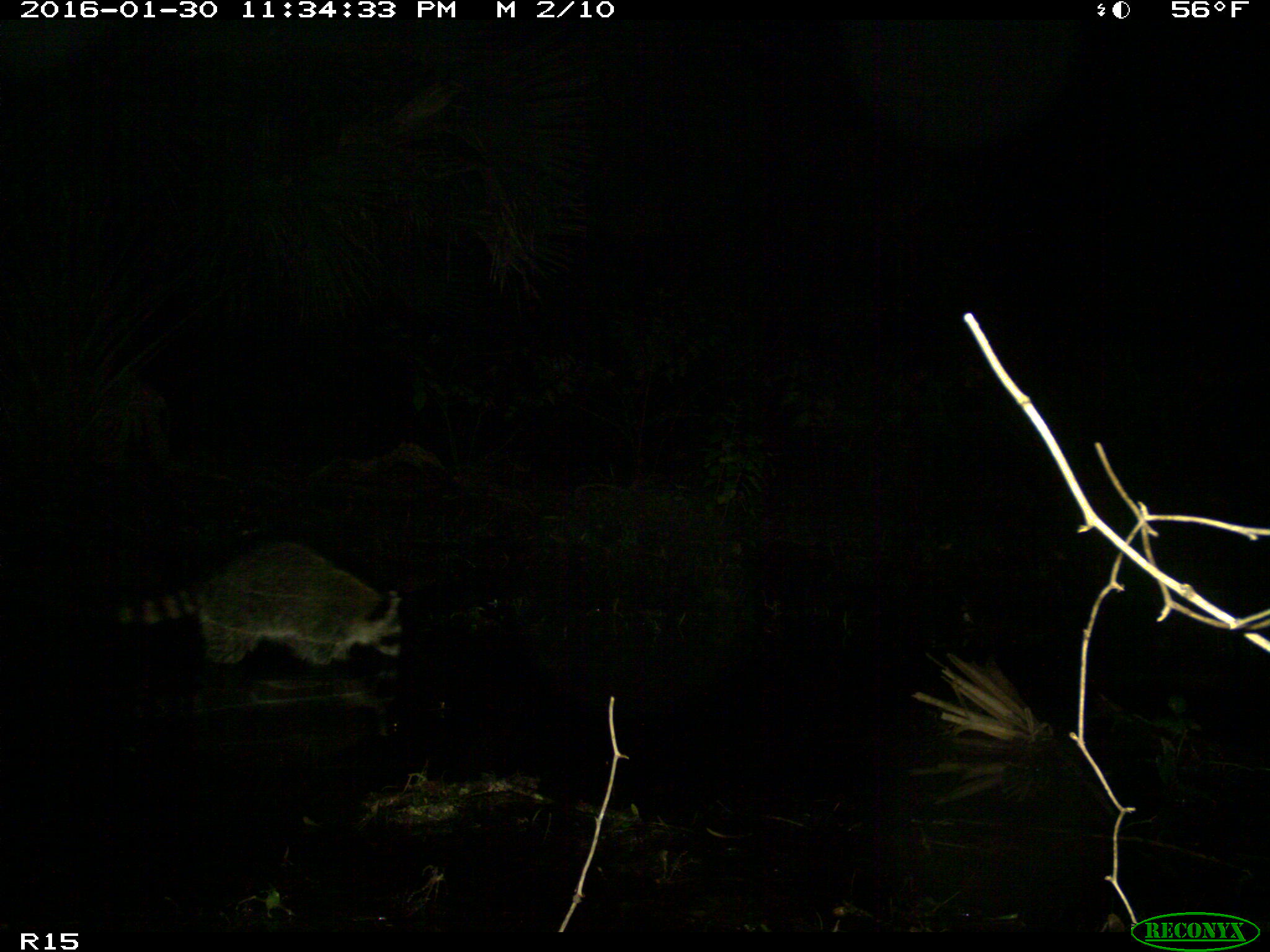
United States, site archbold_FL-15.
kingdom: Animalia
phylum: Chordata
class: Mammalia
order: Carnivora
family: Procyonidae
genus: Procyon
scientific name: Procyon lotor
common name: common raccoon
Procyon lotor (common raccoon).